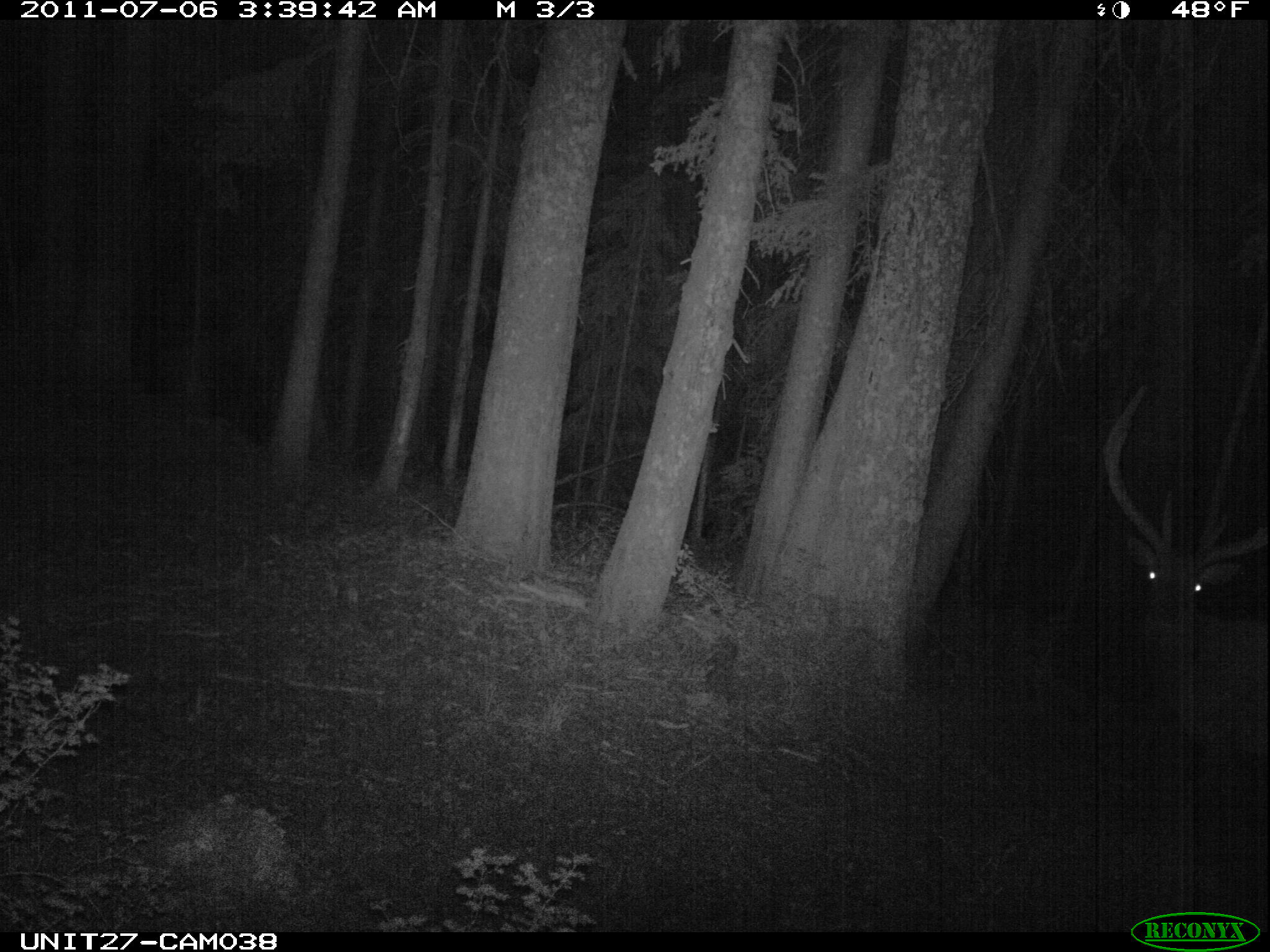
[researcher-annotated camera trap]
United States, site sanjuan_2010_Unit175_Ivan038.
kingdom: Animalia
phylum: Chordata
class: Mammalia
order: Artiodactyla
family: Cervidae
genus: Cervus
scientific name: Cervus elaphus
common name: red deer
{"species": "Cervus elaphus (red deer)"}